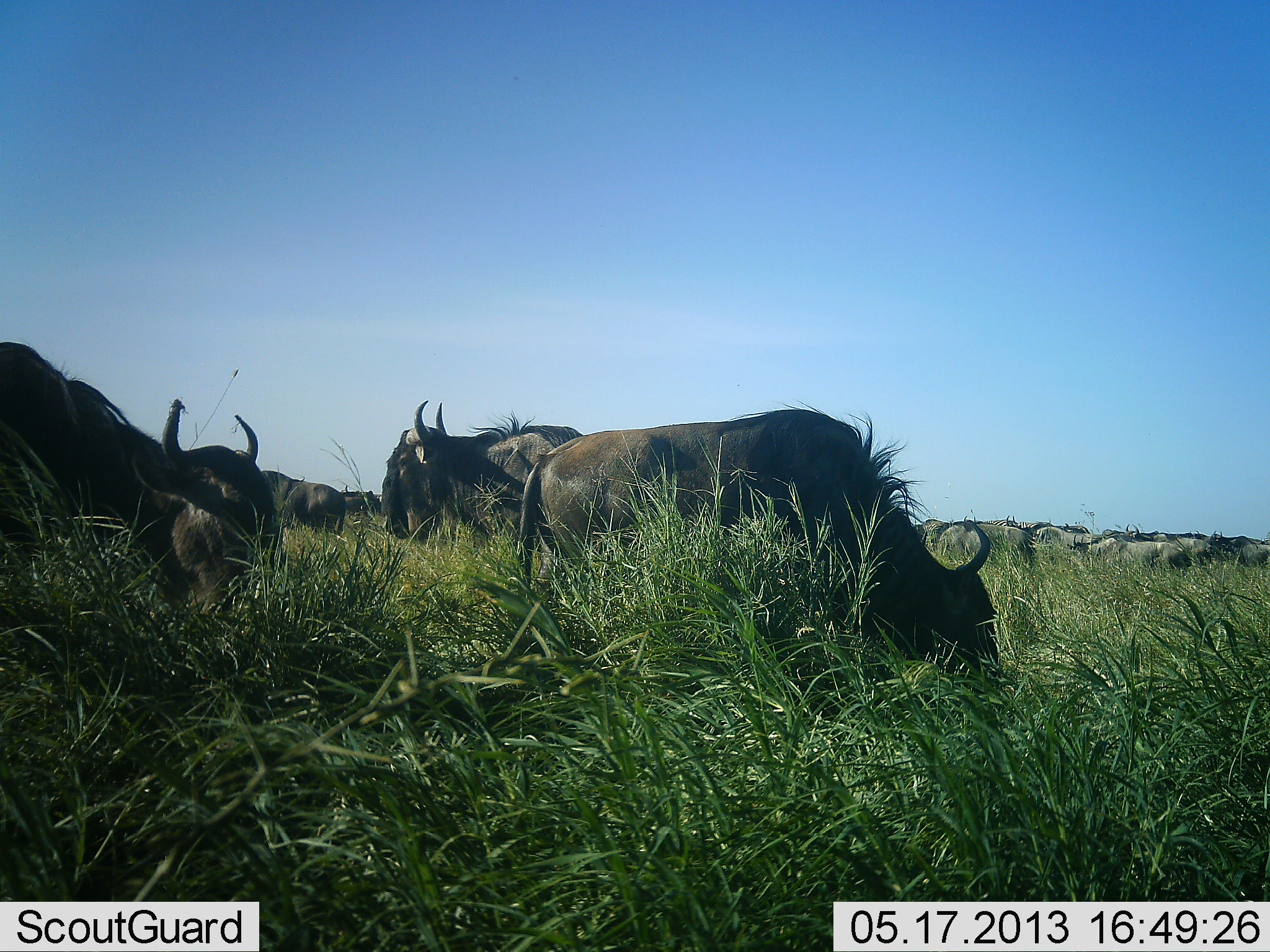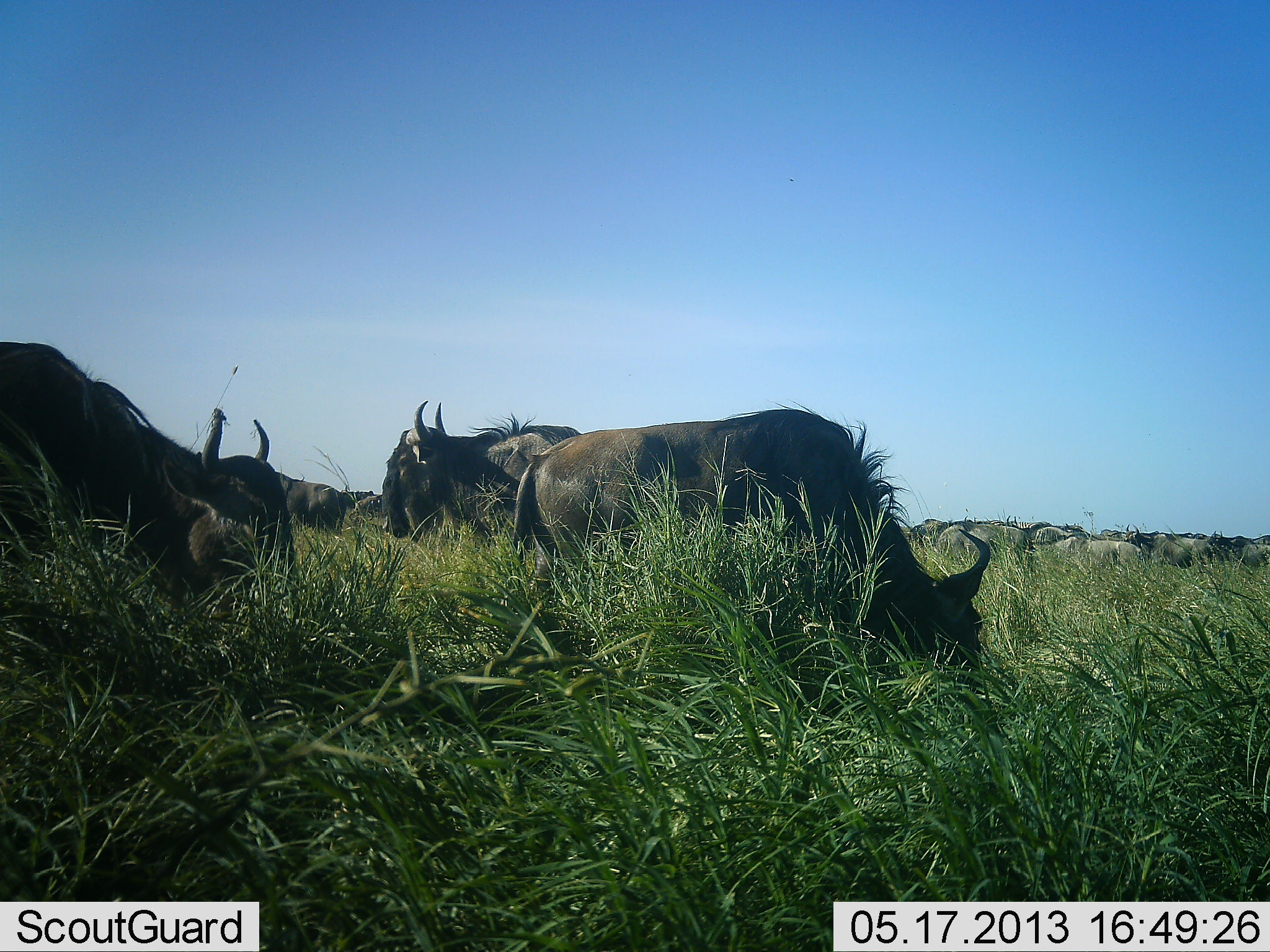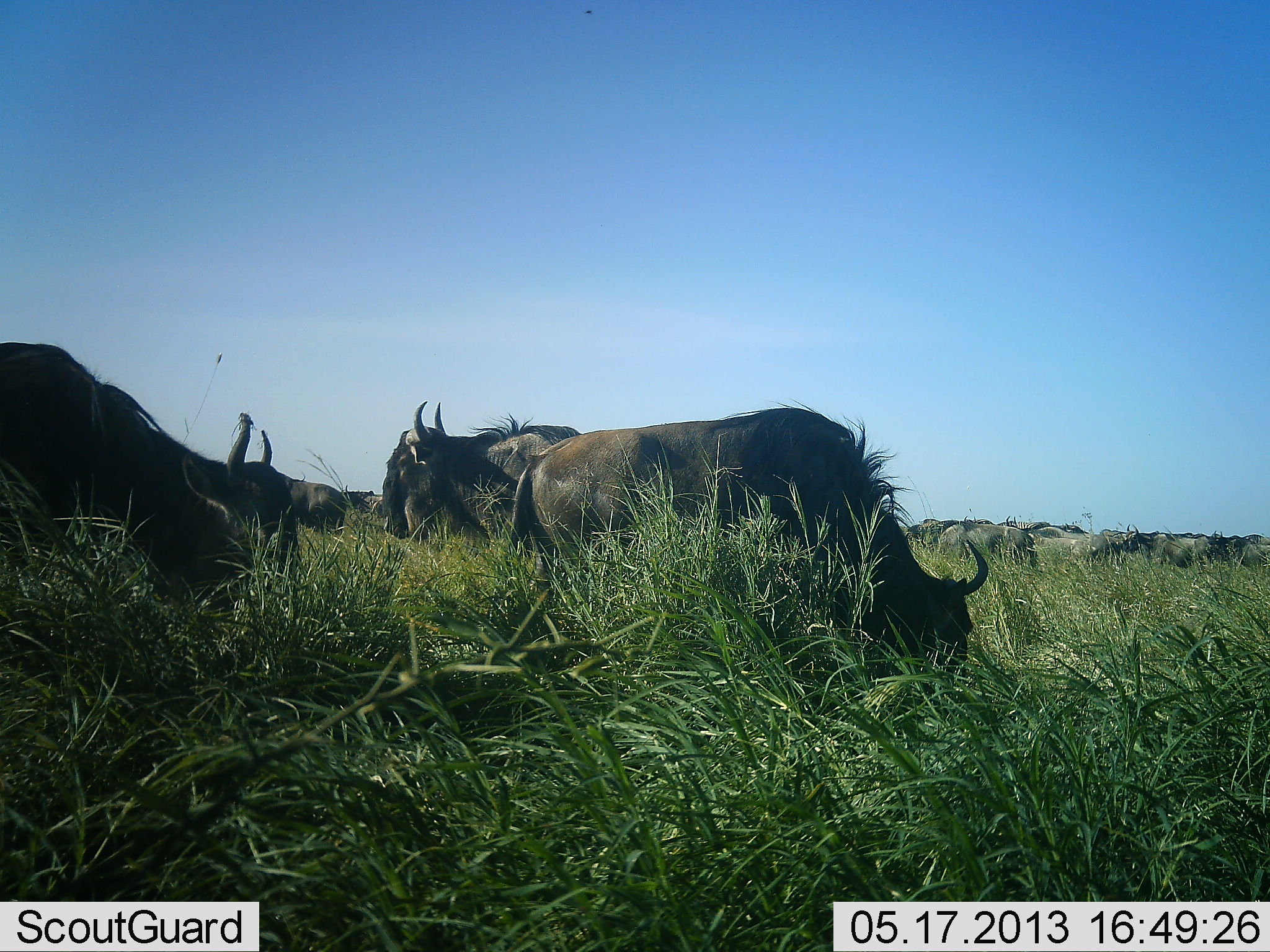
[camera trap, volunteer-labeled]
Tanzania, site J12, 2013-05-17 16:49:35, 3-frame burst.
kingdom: Animalia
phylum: Chordata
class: Mammalia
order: Artiodactyla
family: Bovidae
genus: Connochaetes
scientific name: Connochaetes taurinus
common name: blue wildebeest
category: wildebeest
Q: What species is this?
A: Wildebeest (blue wildebeest) (Connochaetes taurinus).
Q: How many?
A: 11-50.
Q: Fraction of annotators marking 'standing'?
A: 59%.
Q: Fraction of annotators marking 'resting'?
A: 9%.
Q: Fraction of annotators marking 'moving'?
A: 19%.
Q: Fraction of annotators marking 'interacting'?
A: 3%.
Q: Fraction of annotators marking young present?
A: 3%.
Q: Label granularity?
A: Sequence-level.